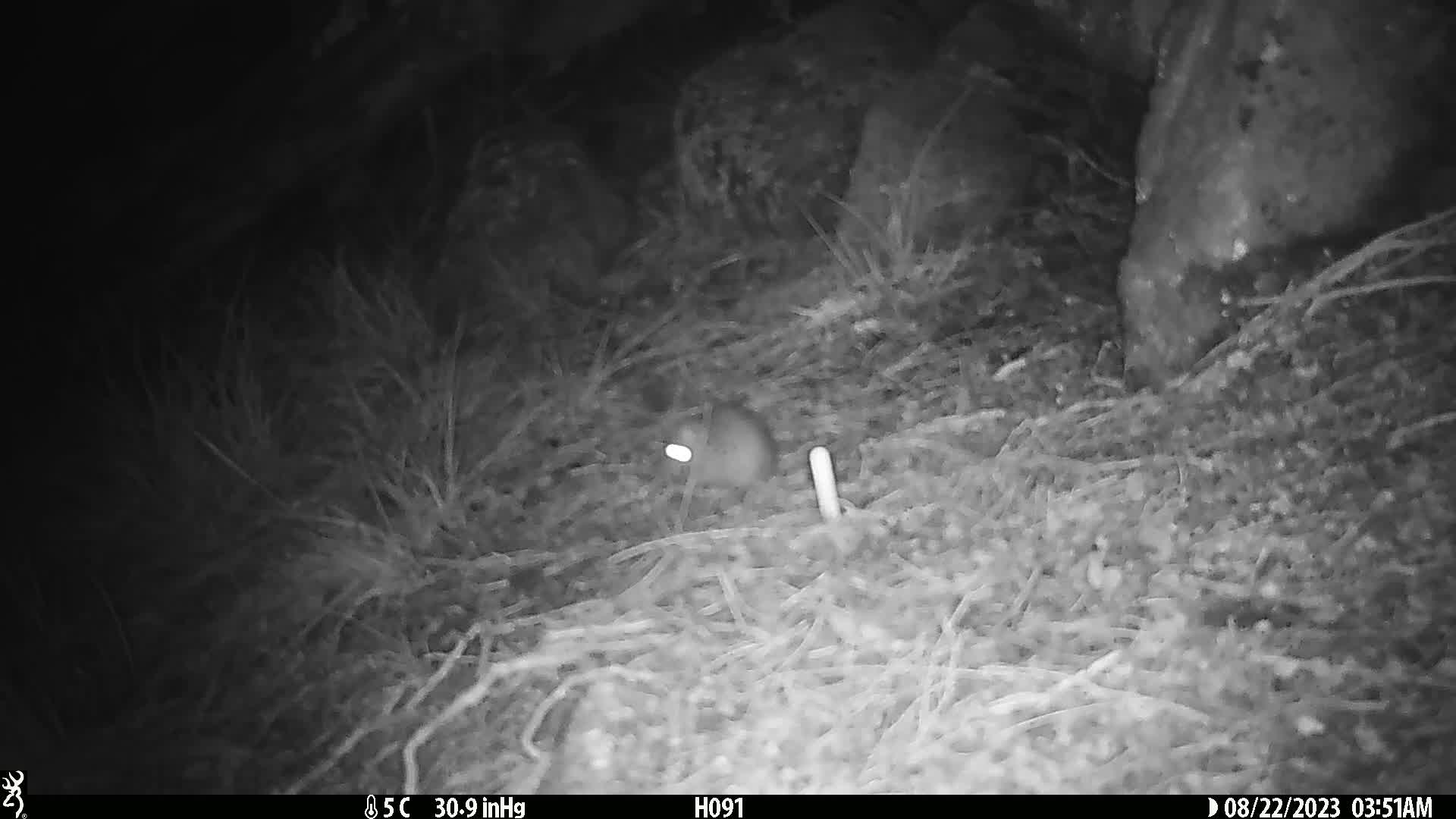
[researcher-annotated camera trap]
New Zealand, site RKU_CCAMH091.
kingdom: Animalia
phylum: Chordata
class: Mammalia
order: Rodentia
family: Muridae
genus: Rattus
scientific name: Rattus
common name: rat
Rat (Rattus).